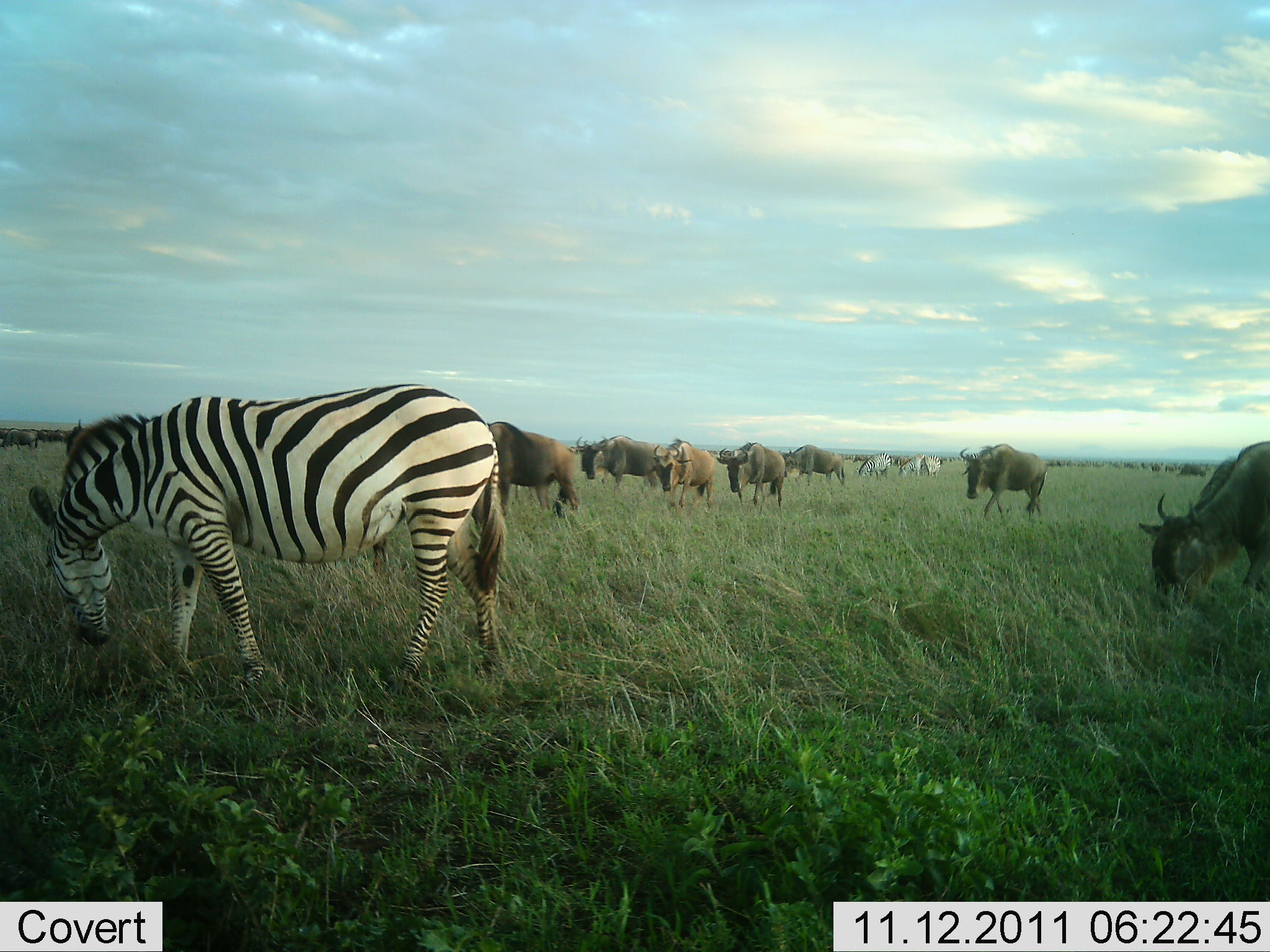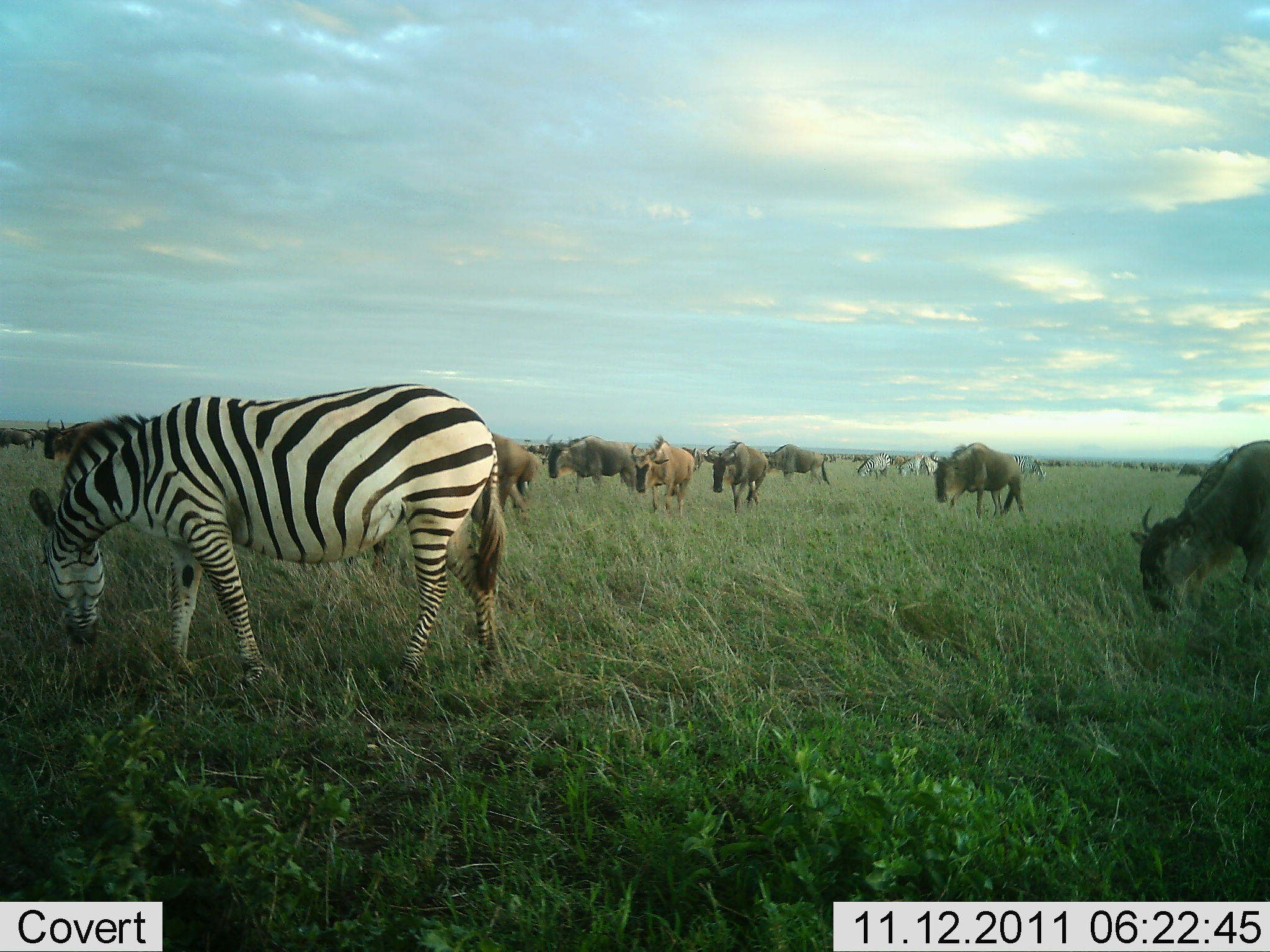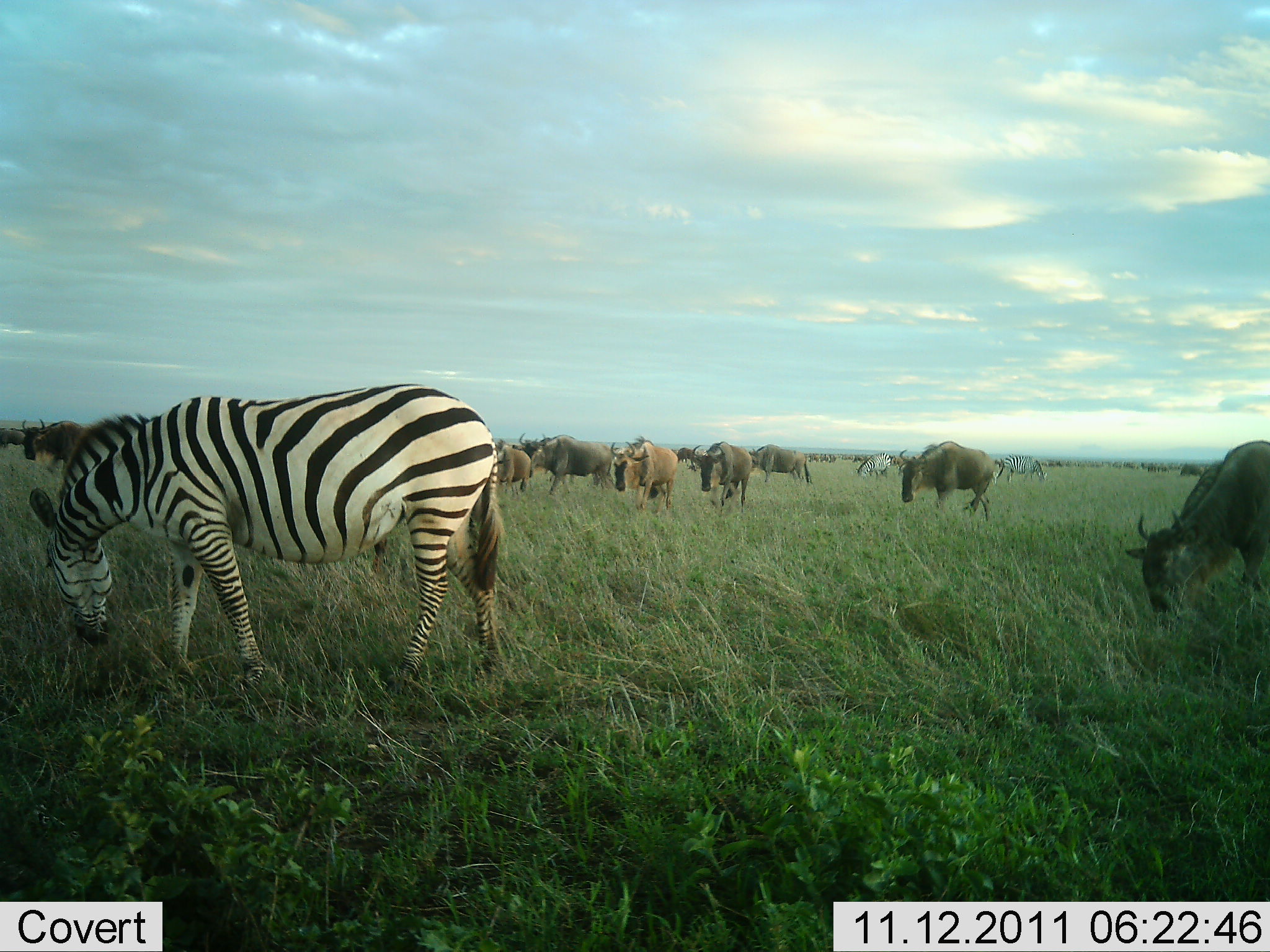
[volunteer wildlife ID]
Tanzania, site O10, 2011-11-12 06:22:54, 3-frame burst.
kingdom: Animalia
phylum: Chordata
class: Mammalia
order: Artiodactyla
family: Bovidae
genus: Connochaetes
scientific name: Connochaetes taurinus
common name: blue wildebeest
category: wildebeest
Wildebeest (blue wildebeest) (Connochaetes taurinus), count 11-50. Behavior (volunteer vote fractions): standing 33%, resting 0%, moving 58%, interacting 0%. Young present (vote fraction): 0%. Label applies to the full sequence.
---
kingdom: Animalia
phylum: Chordata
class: Mammalia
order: Perissodactyla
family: Equidae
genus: Equus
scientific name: Equus quagga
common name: plains zebra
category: zebra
Zebra (plains zebra) (Equus quagga), count 1. Behavior (volunteer vote fractions): standing 8%, resting 0%, moving 0%, interacting 0%. Young present (vote fraction): 0%. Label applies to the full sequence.